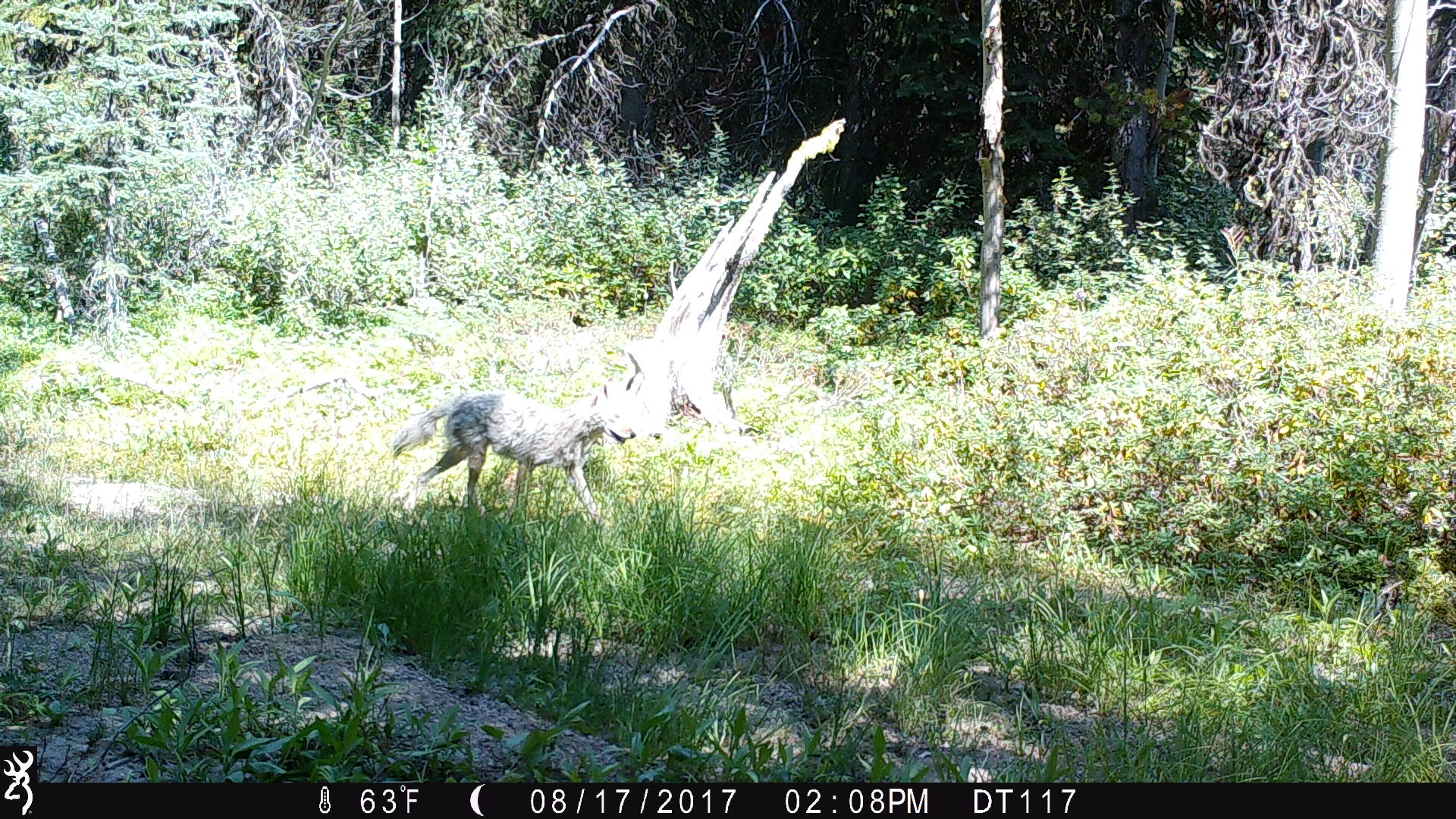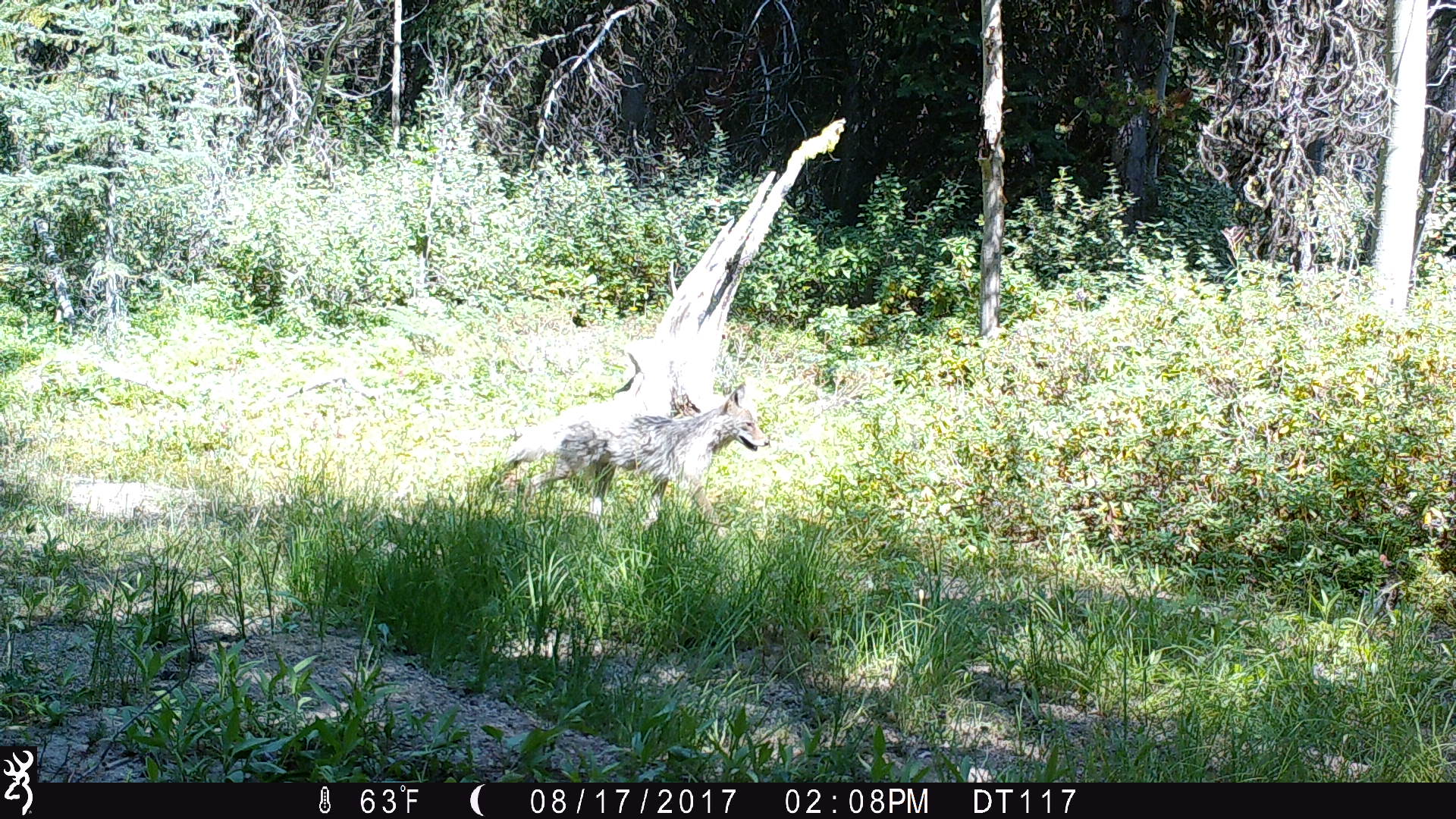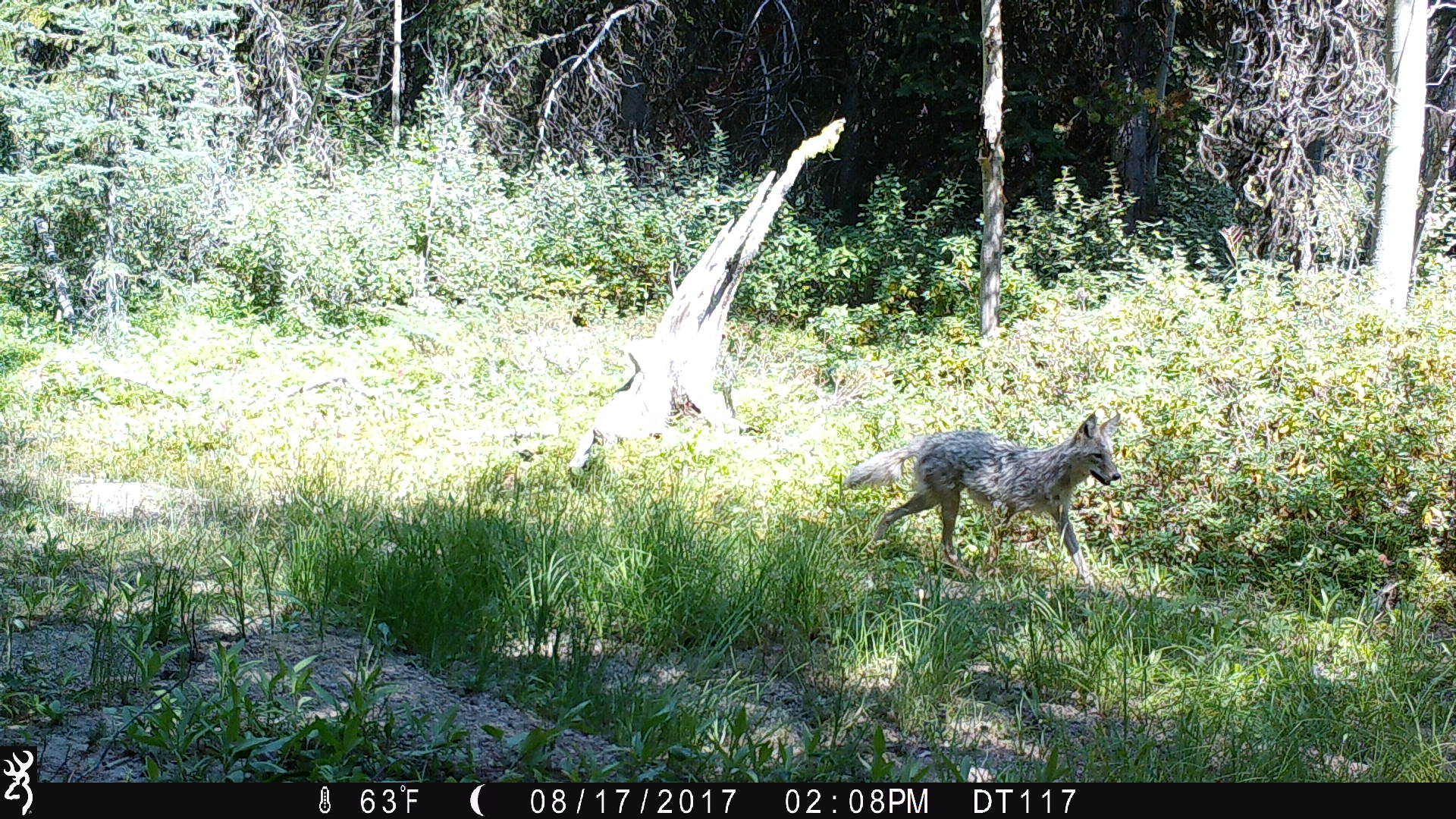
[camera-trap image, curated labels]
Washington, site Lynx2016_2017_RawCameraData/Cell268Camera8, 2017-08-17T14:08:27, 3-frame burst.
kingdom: Animalia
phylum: Chordata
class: Mammalia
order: Carnivora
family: Canidae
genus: Canis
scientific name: Canis latrans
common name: coyote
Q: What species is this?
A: Canis latrans (coyote).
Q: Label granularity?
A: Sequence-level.